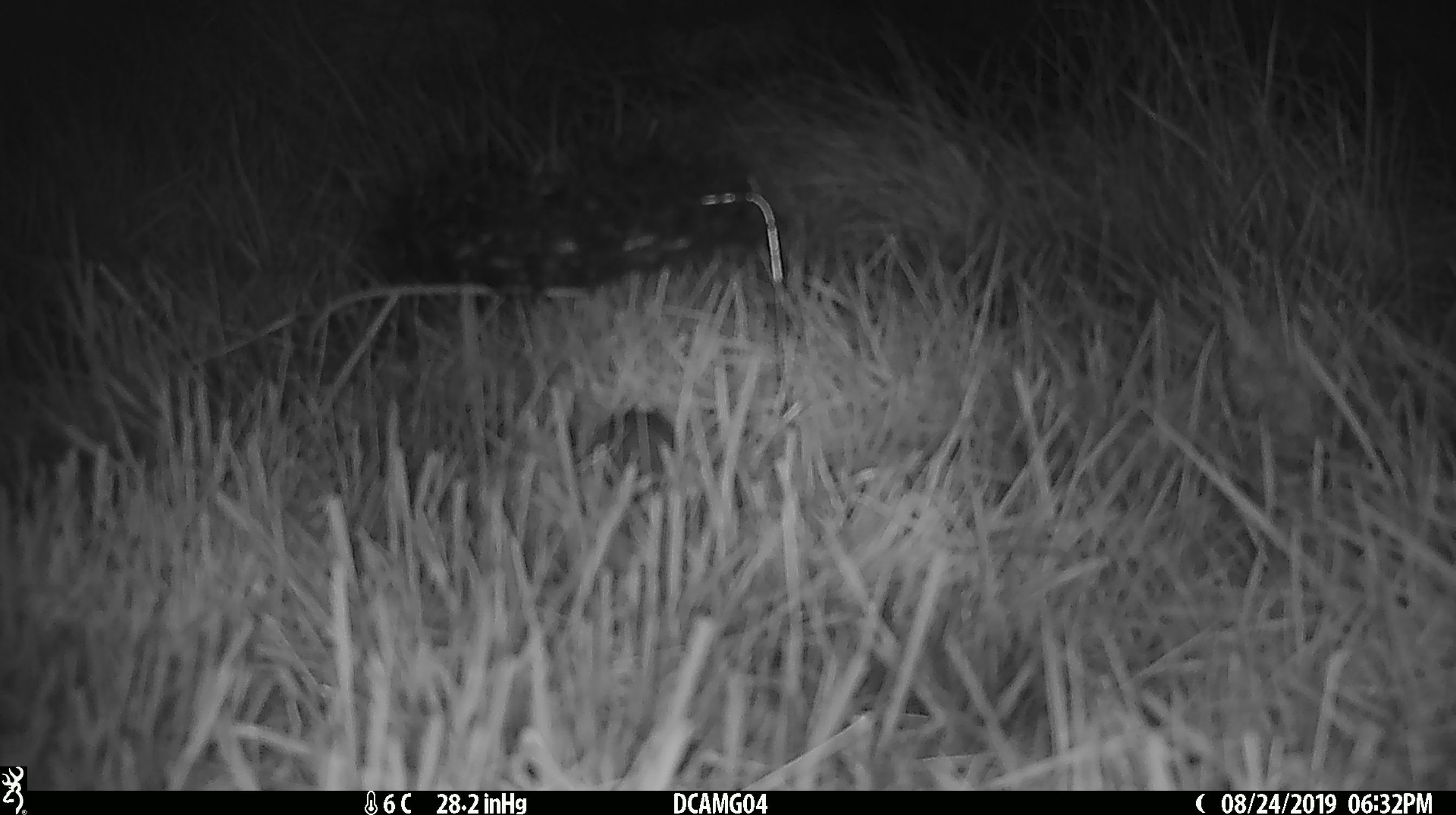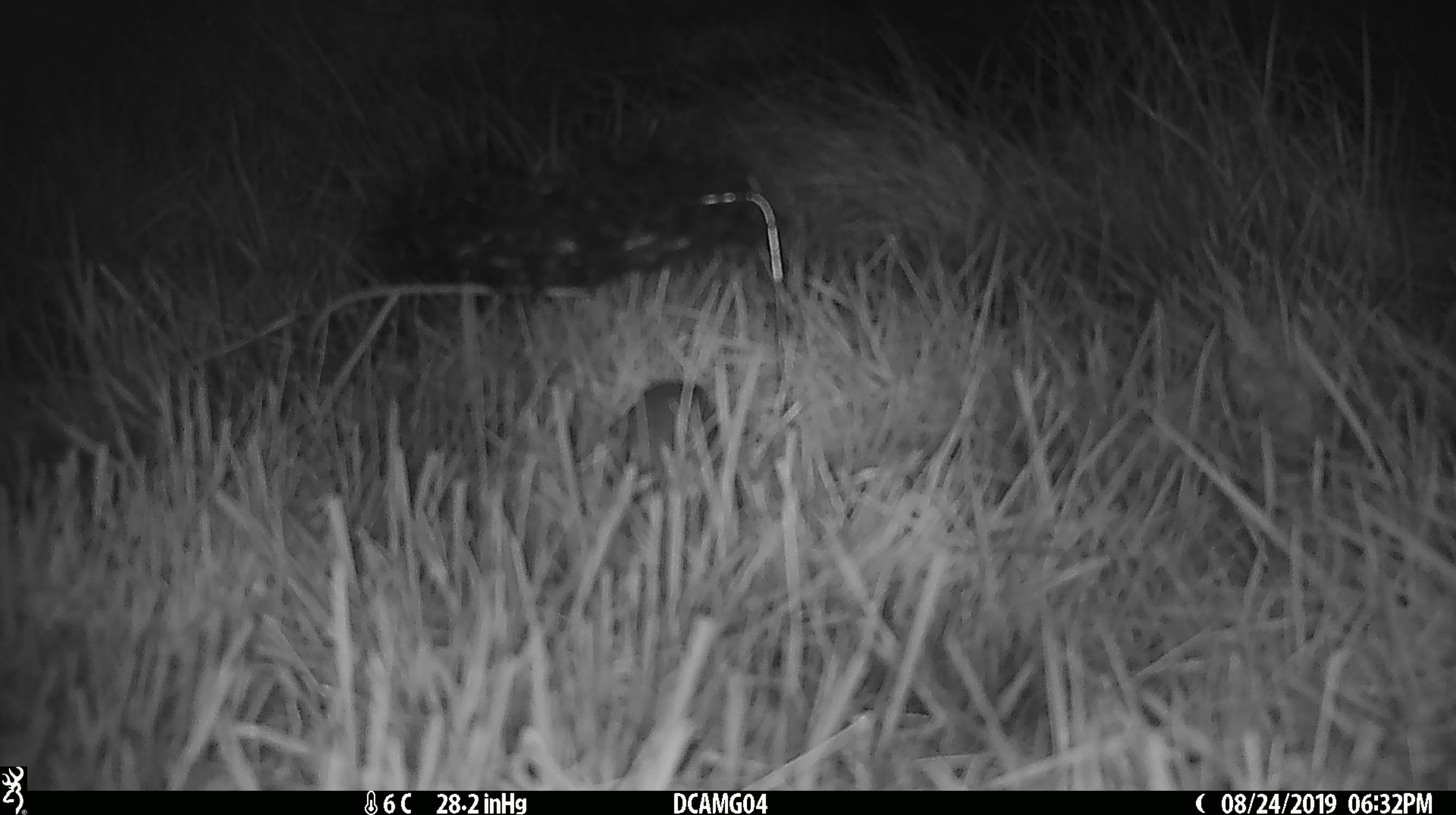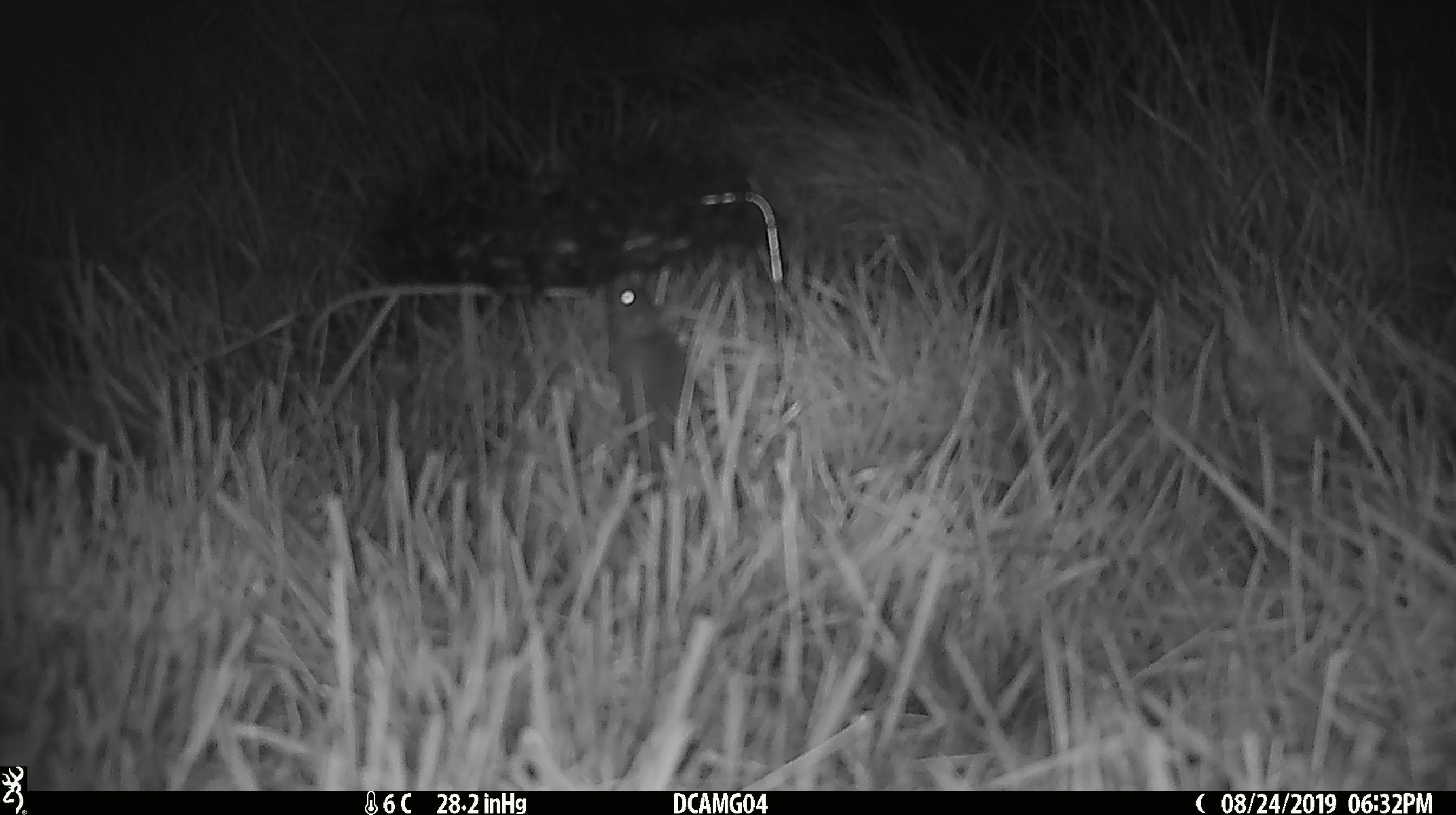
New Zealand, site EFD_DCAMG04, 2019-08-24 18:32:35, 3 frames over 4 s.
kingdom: Animalia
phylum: Chordata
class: Mammalia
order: Rodentia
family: Muridae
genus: Mus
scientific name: Mus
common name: mouse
Mouse (Mus).